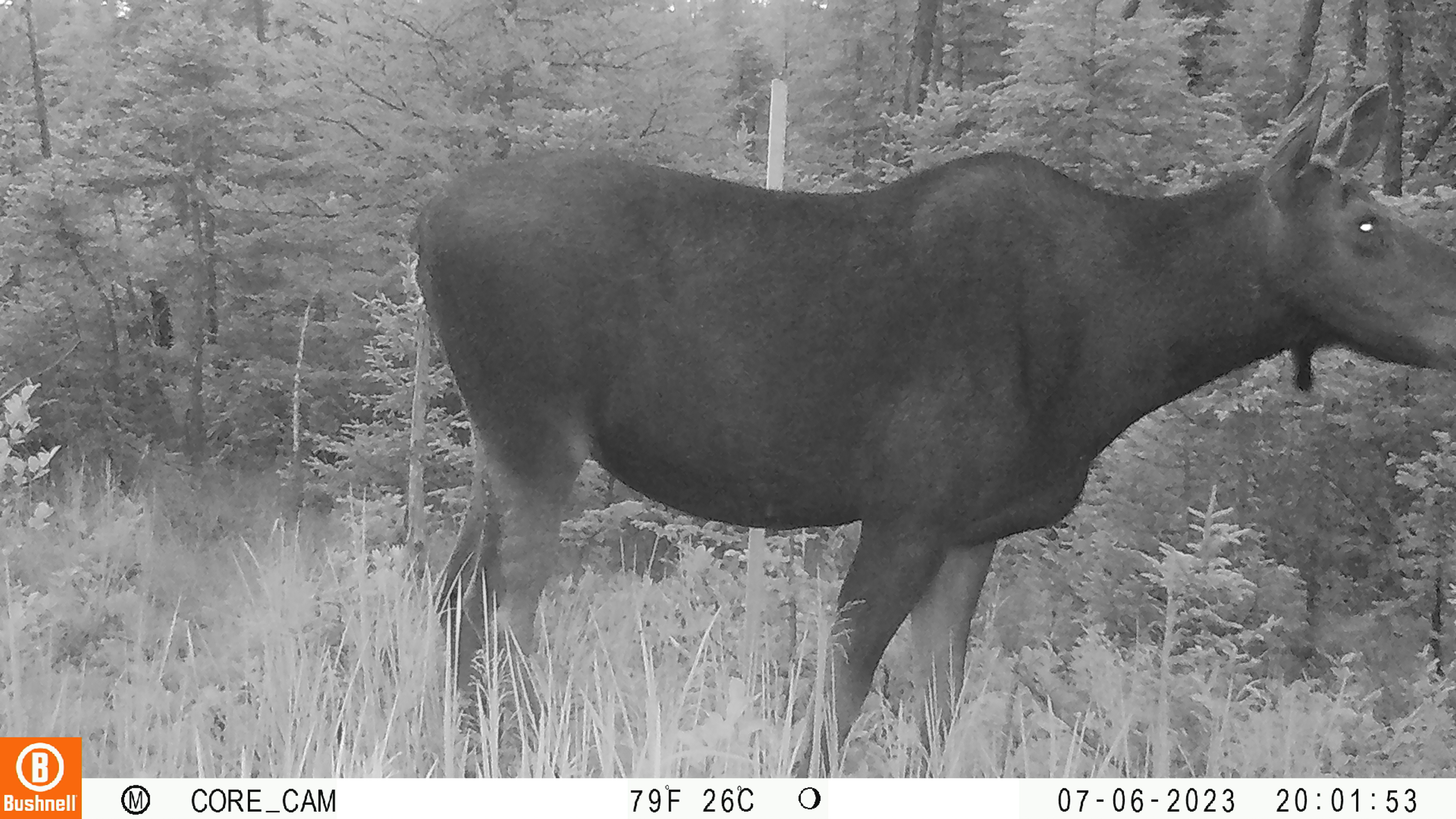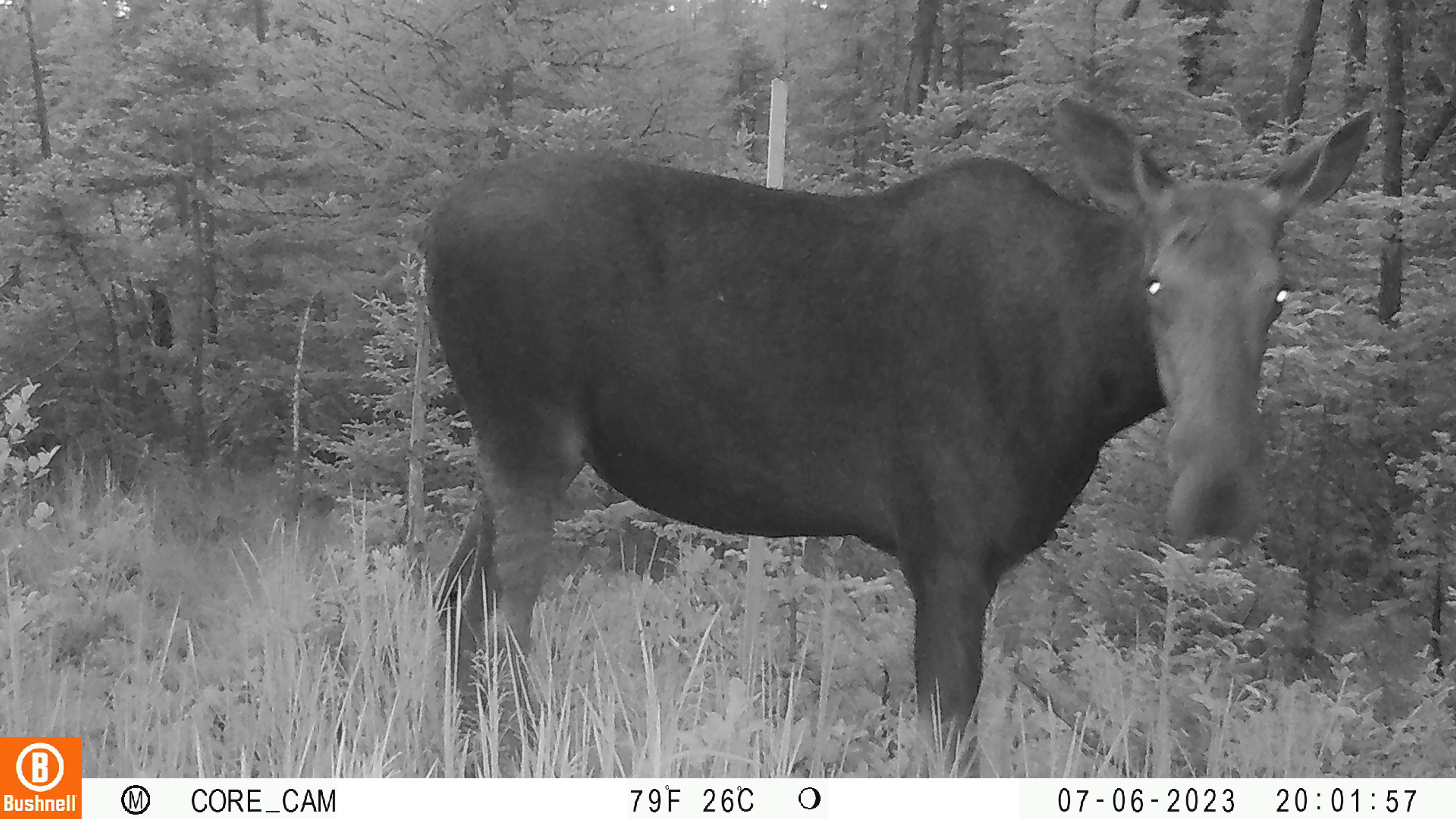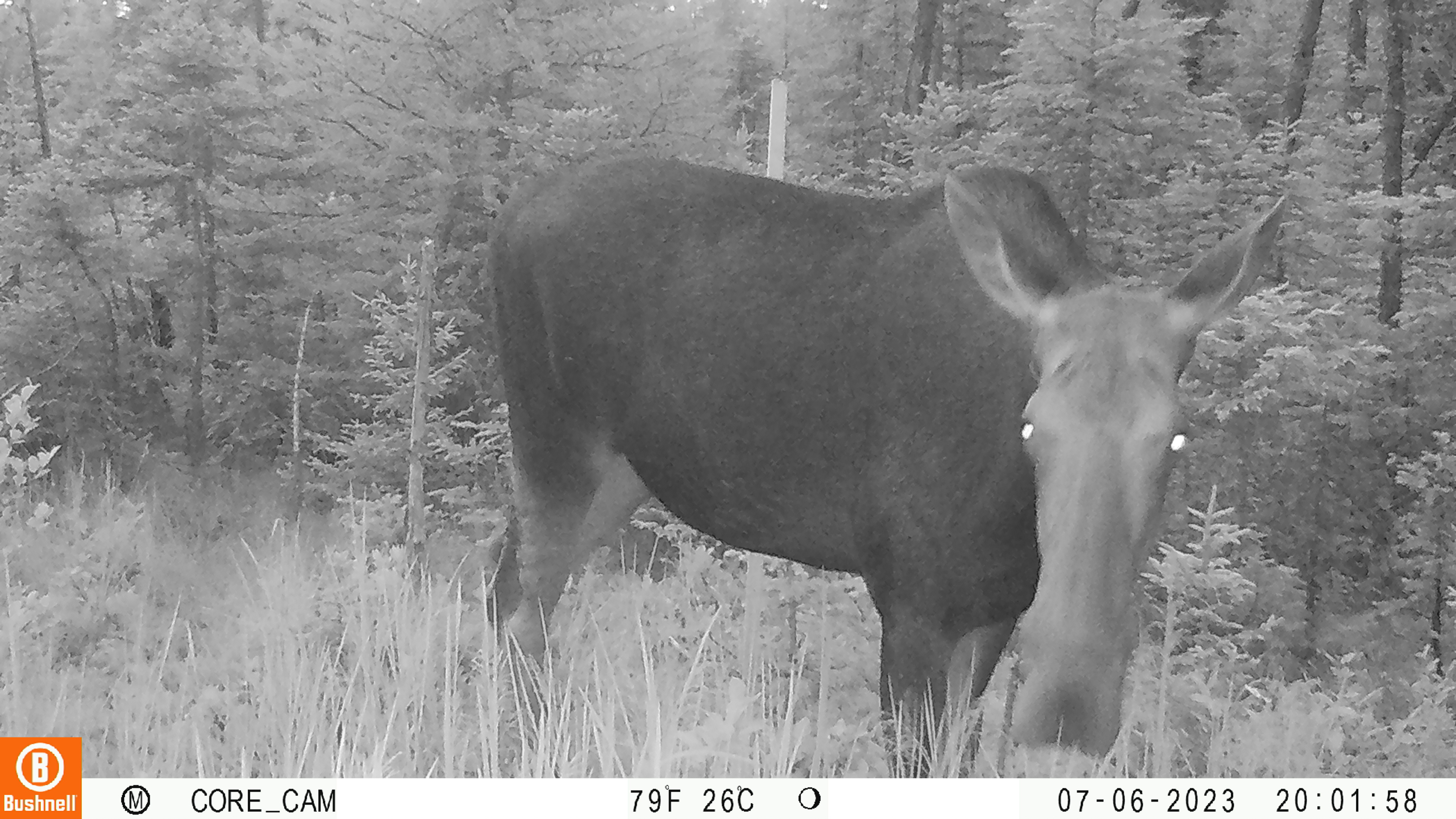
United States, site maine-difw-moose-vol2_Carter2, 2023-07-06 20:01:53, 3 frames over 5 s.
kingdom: Animalia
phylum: Chordata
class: Mammalia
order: Artiodactyla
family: Cervidae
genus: Alces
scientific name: Alces alces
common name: moose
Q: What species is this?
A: Moose (Alces alces).